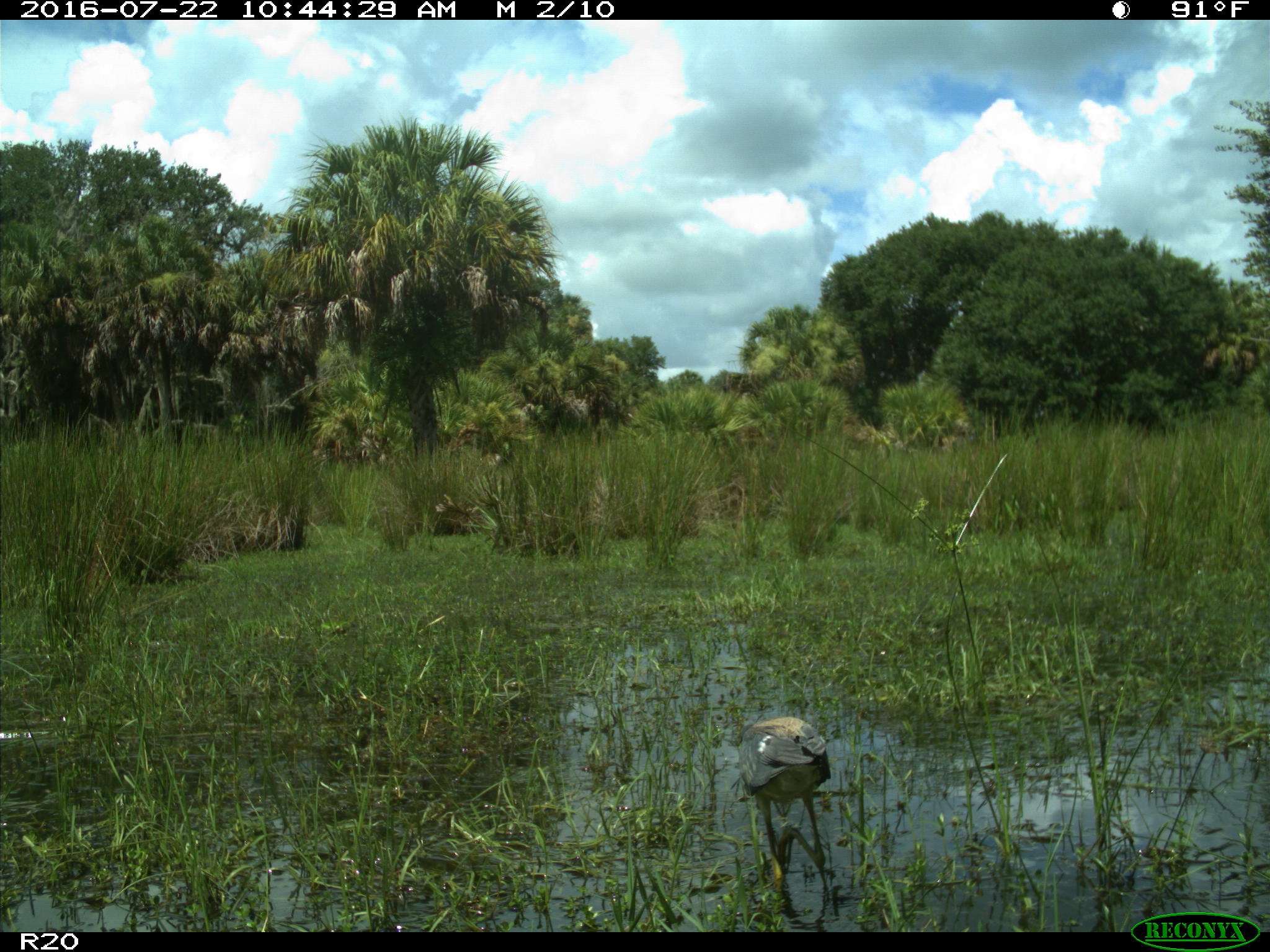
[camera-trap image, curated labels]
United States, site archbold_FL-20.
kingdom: Animalia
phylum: Chordata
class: Aves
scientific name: Aves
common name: birds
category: unidentified bird